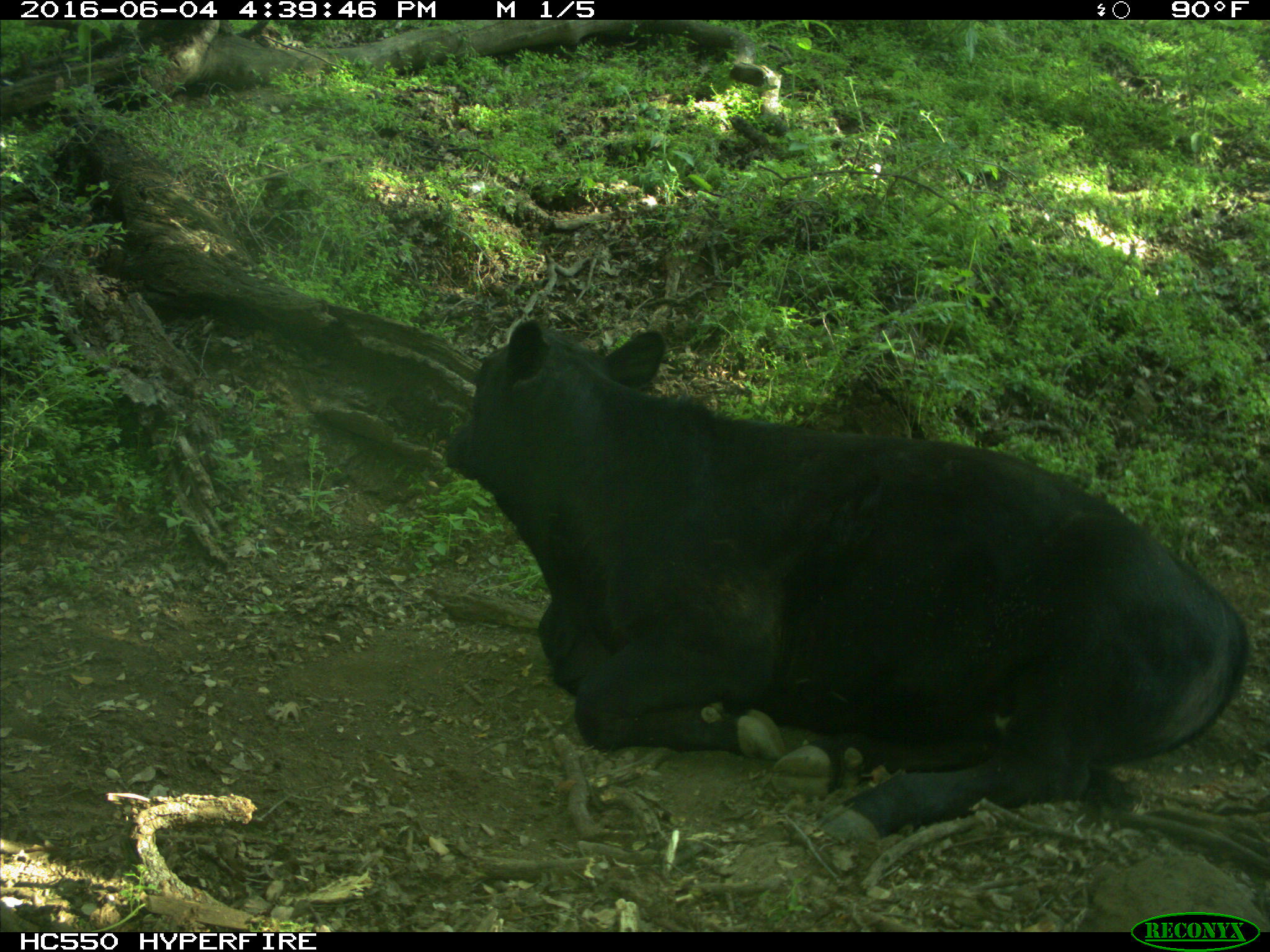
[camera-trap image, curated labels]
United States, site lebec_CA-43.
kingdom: Animalia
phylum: Chordata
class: Mammalia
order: Artiodactyla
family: Bovidae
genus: Bos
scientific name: Bos taurus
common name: domestic cow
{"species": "Bos taurus (domestic cow)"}